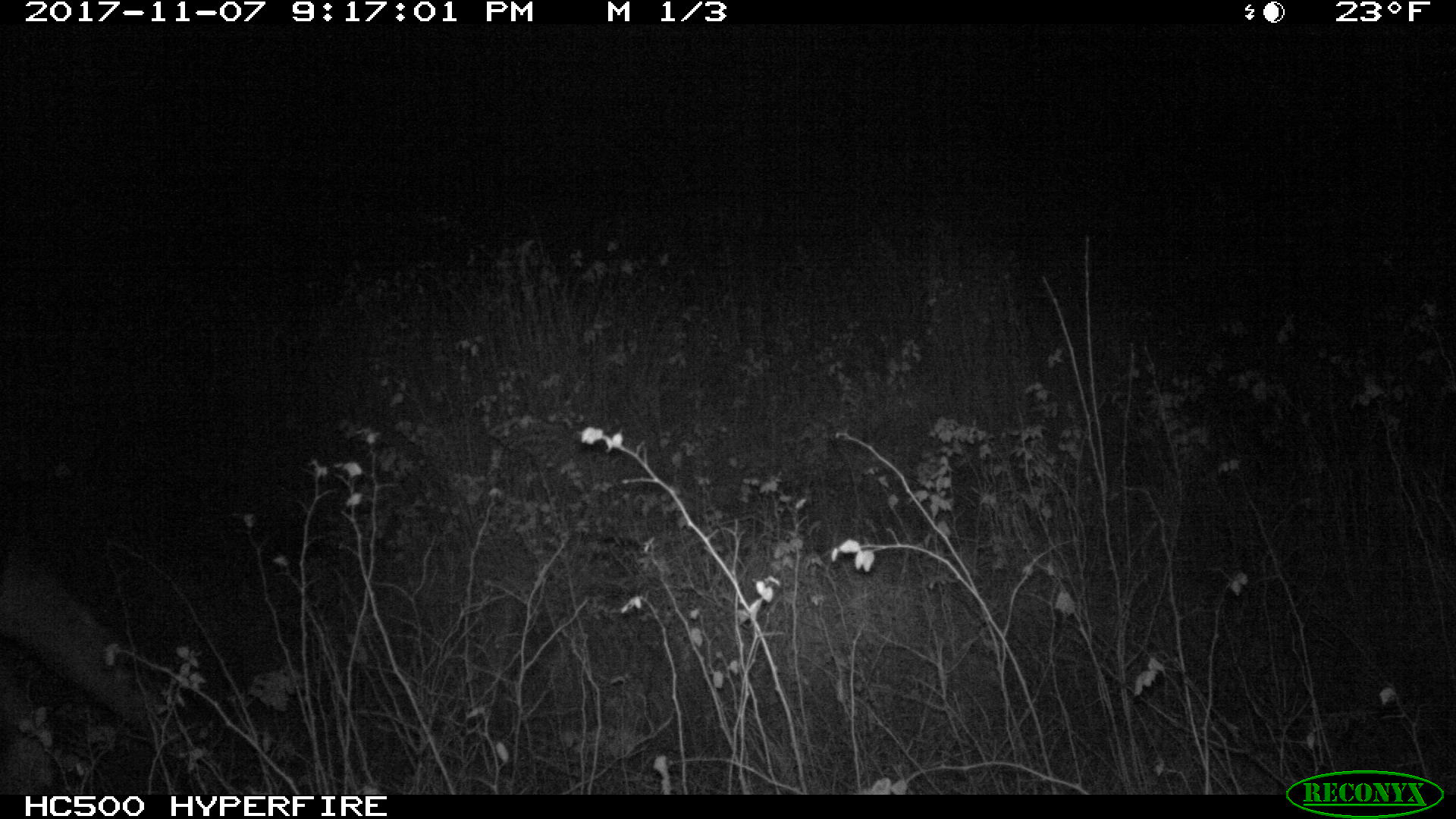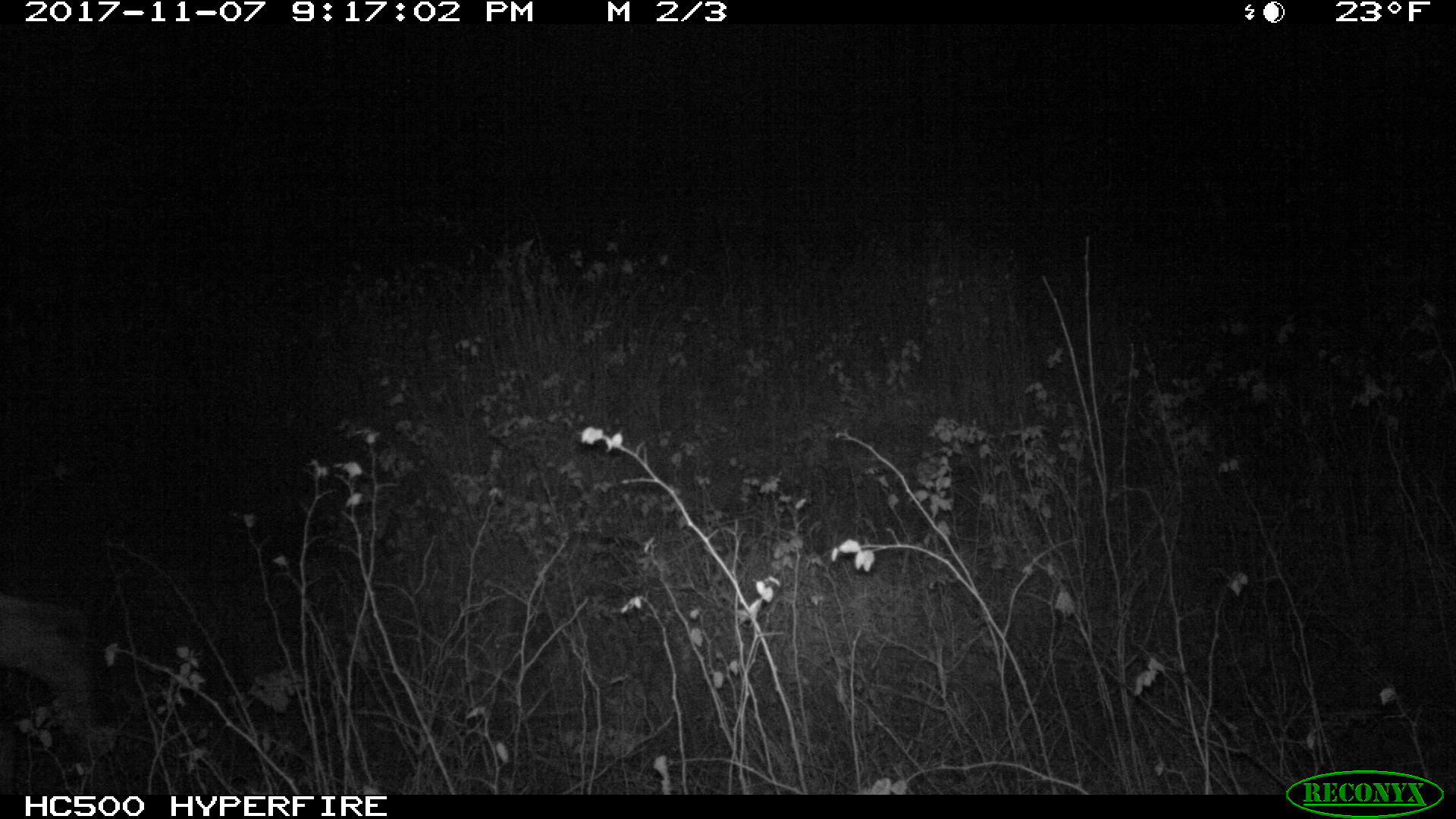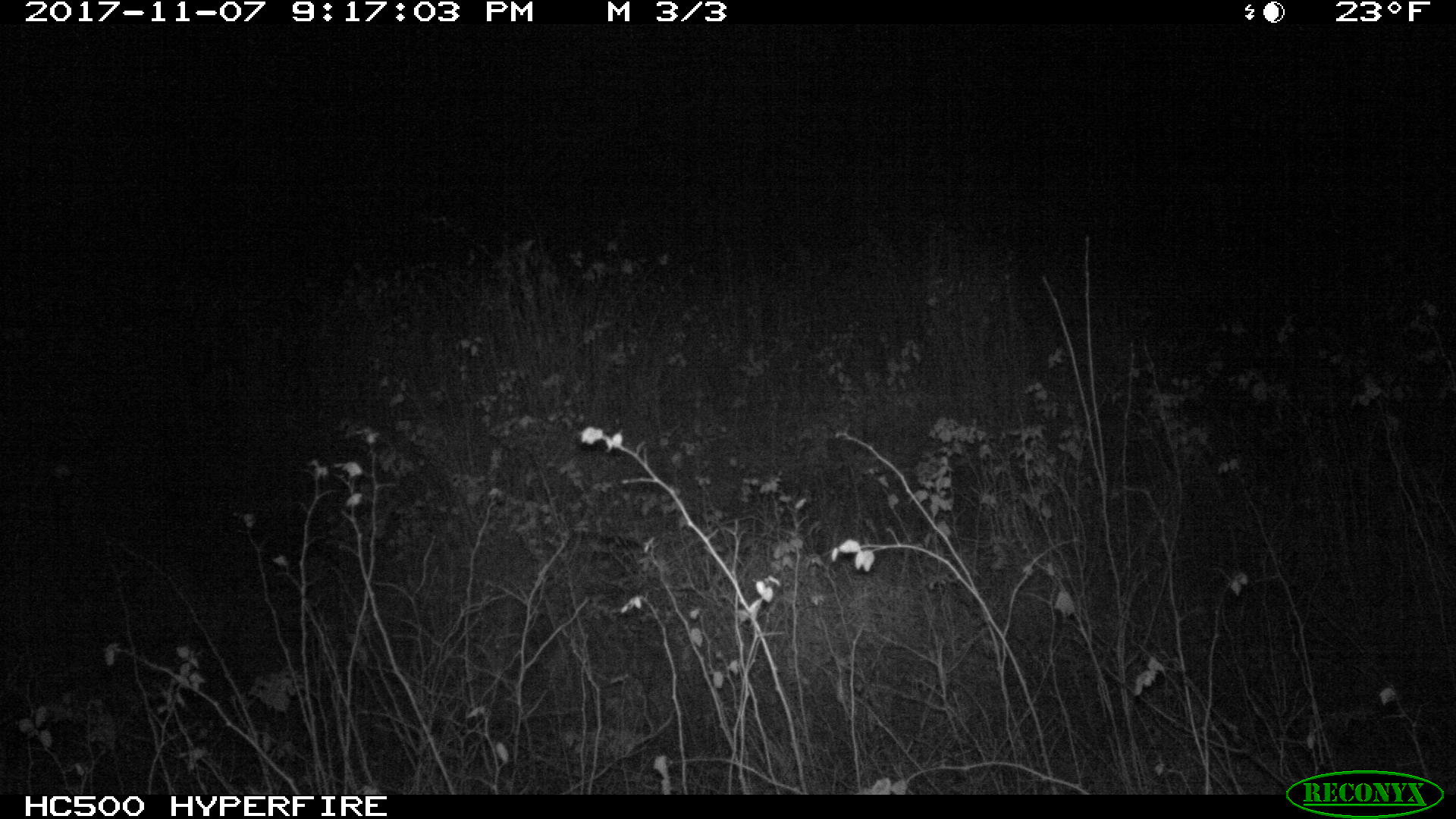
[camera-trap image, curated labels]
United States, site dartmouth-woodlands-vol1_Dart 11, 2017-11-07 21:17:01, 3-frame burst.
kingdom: Animalia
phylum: Chordata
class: Mammalia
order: Artiodactyla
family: Cervidae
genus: Alces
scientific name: Alces alces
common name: moose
Moose (Alces alces).